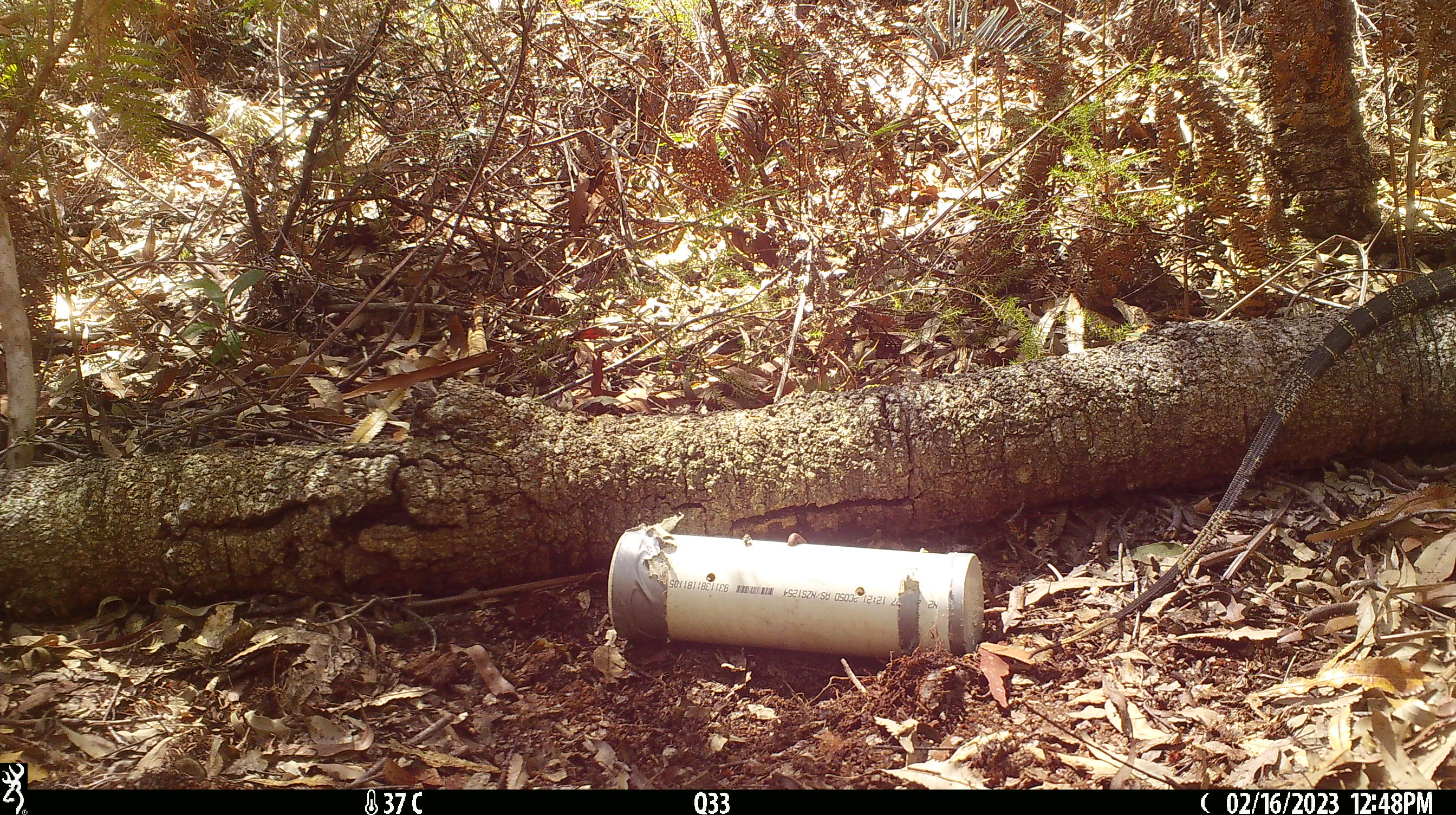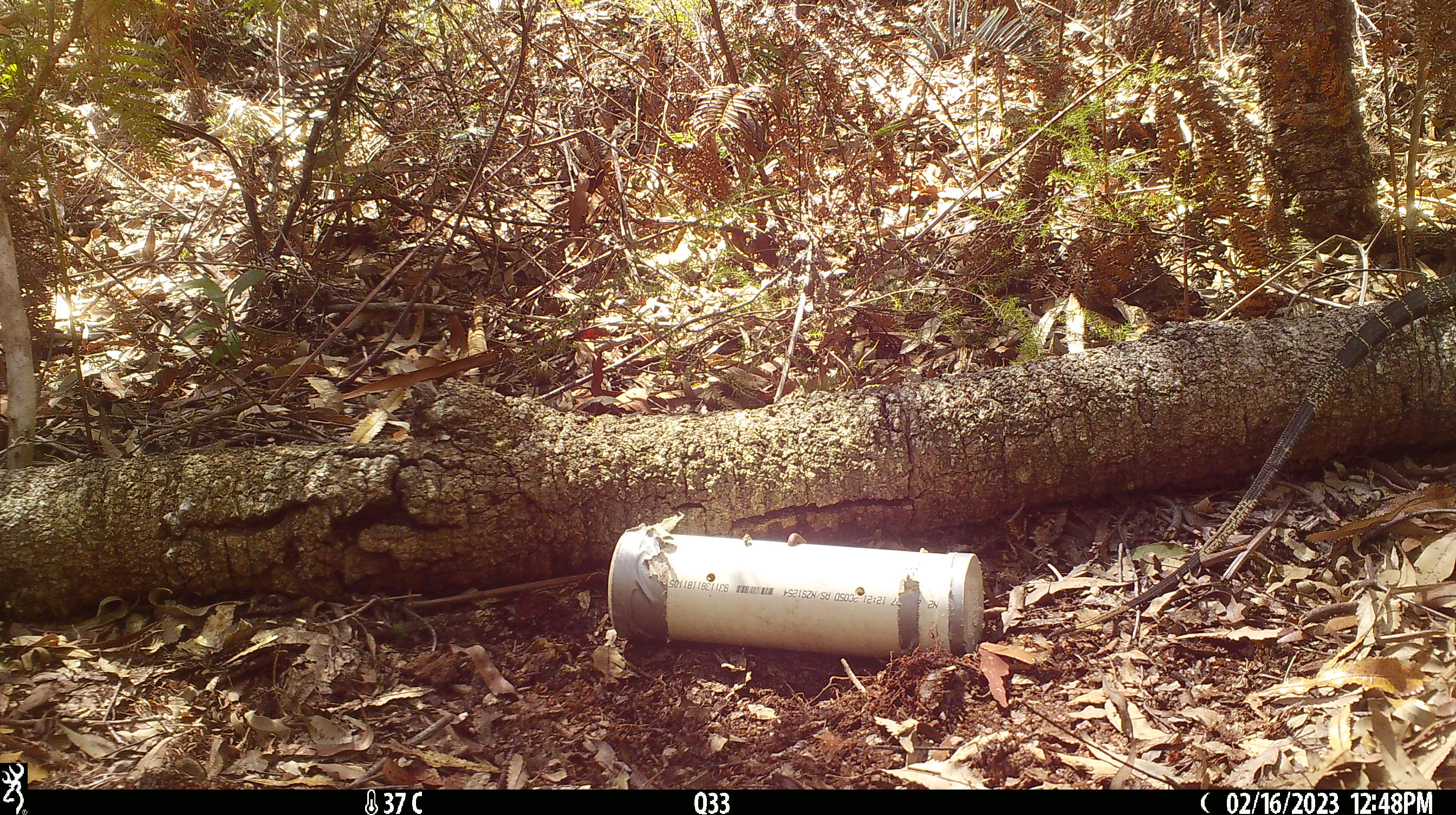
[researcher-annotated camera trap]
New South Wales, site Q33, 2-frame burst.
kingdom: Animalia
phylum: Chordata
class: Reptilia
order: Squamata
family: Varanidae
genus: Varanus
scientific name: Varanus varius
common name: lace monitor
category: goanna